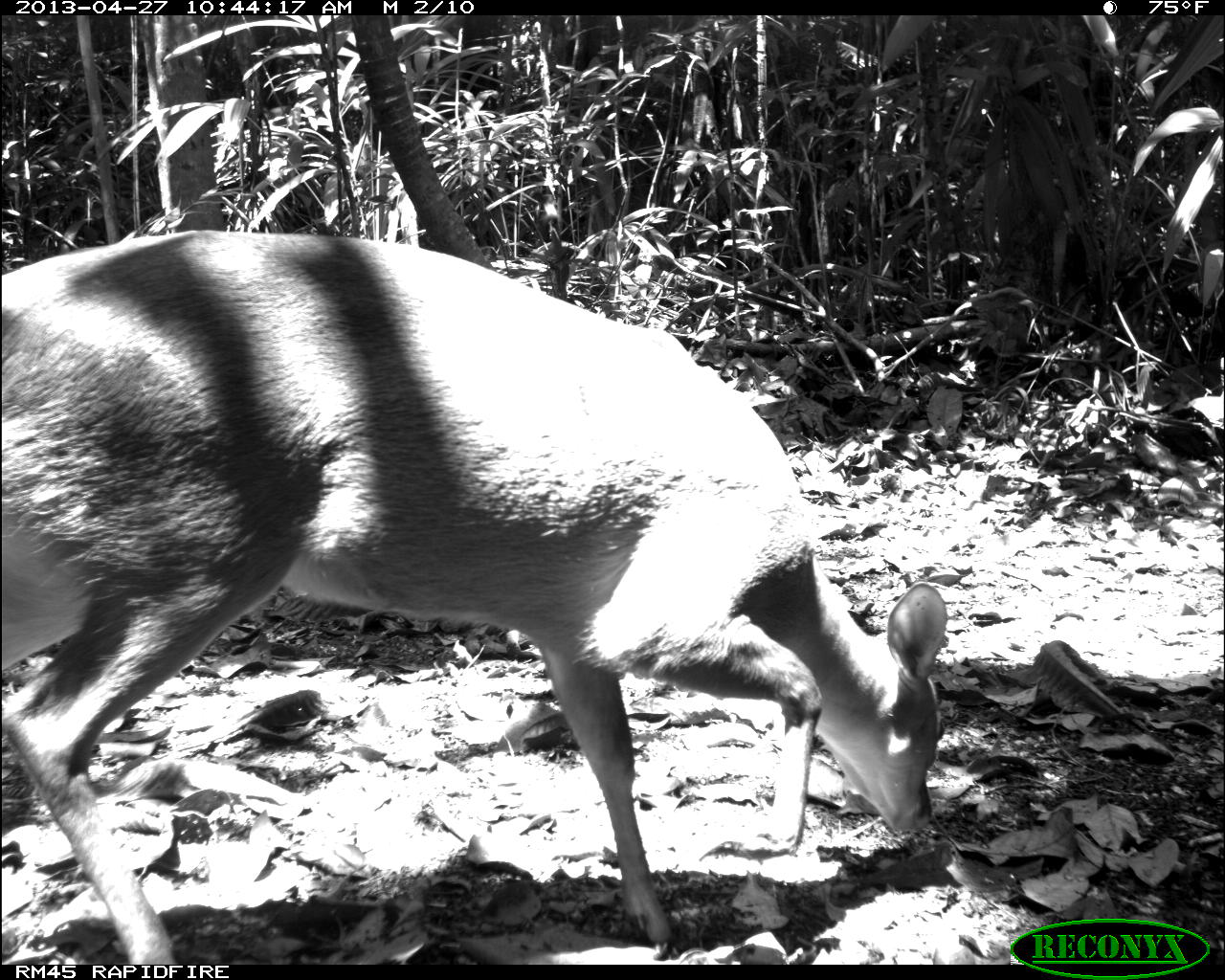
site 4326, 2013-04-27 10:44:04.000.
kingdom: Animalia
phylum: Chordata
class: Mammalia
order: Artiodactyla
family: Cervidae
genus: Odocoileus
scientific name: Odocoileus pandora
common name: yucatán brown brocket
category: mazama pandora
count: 1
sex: female